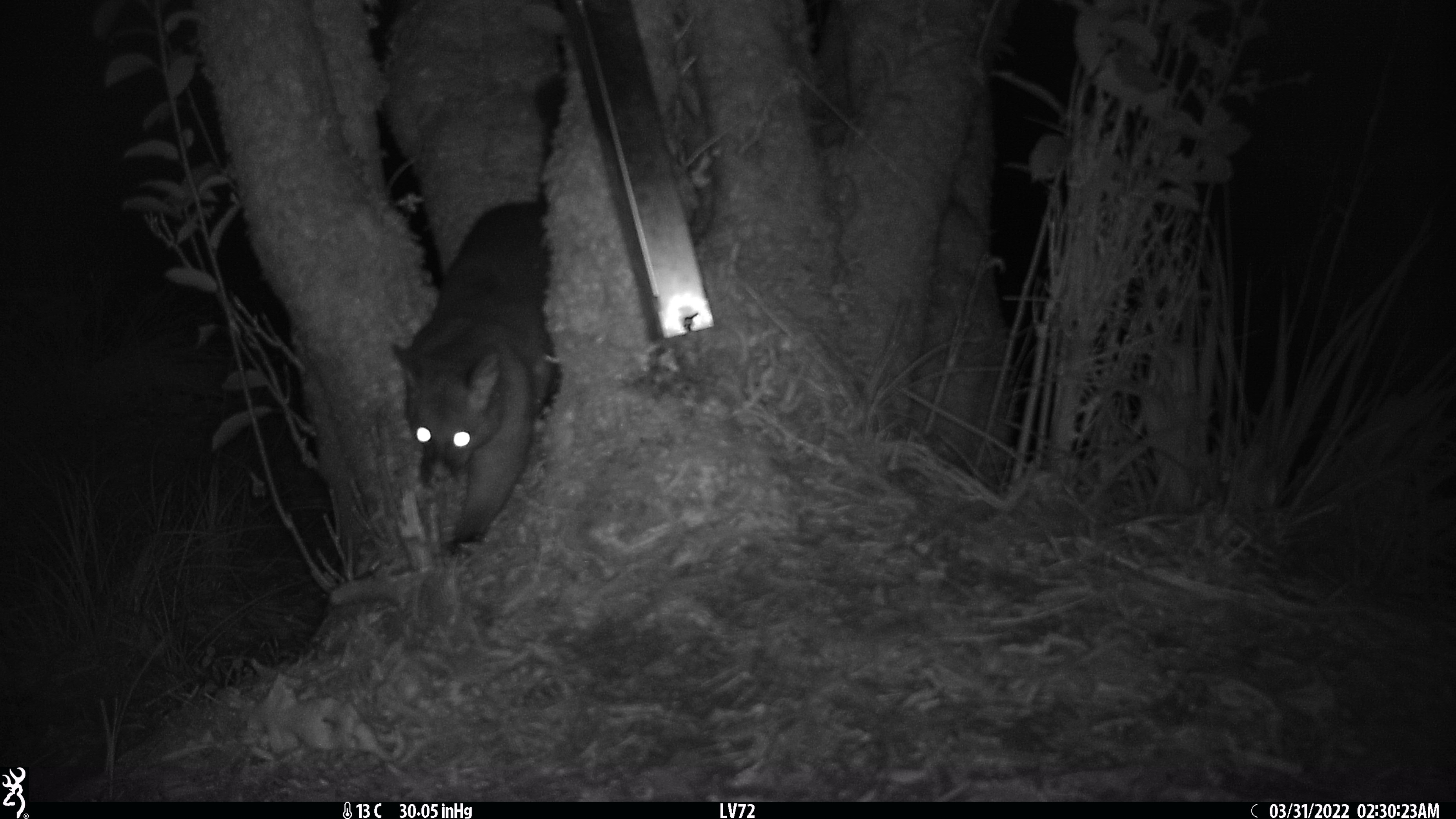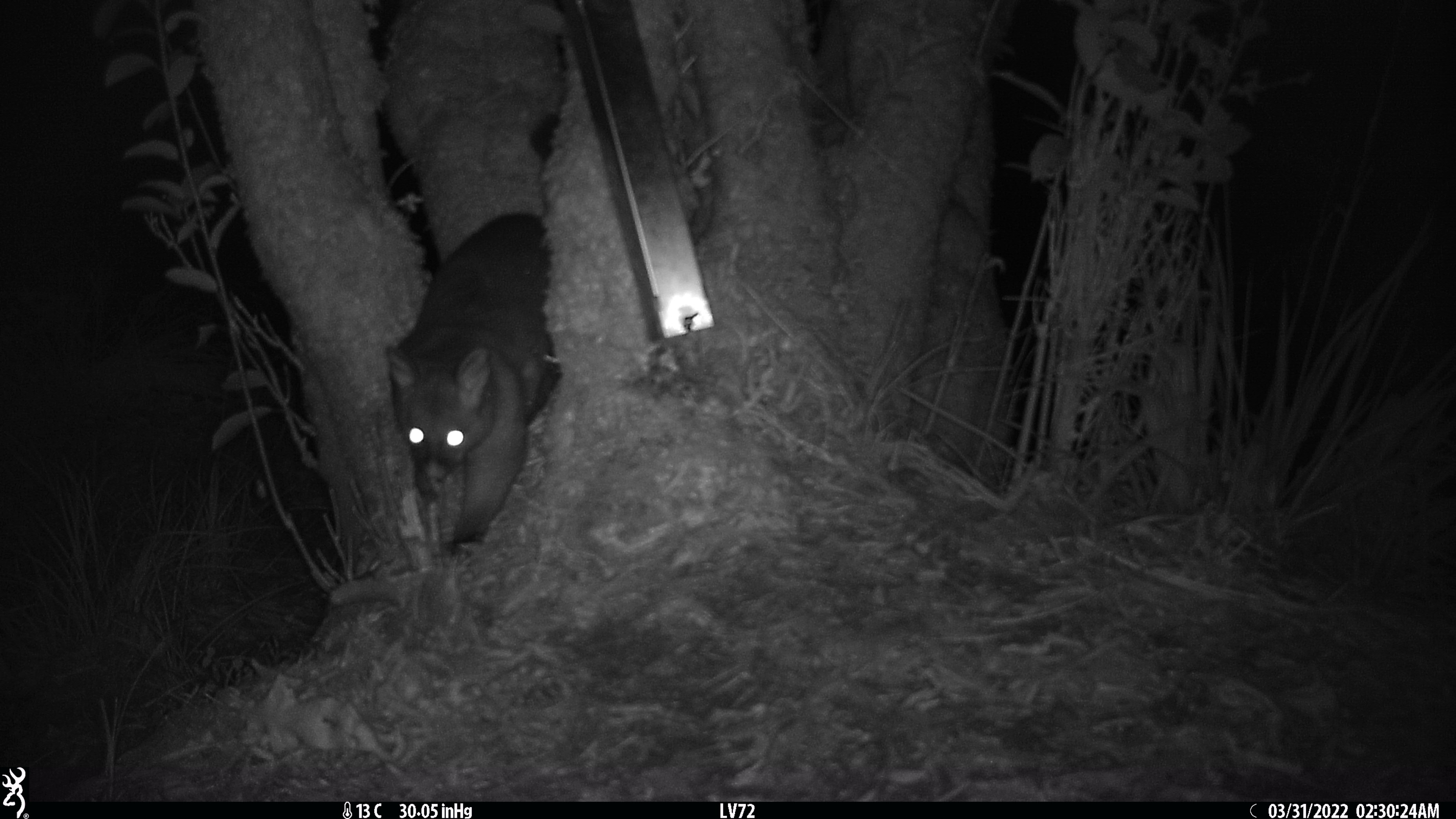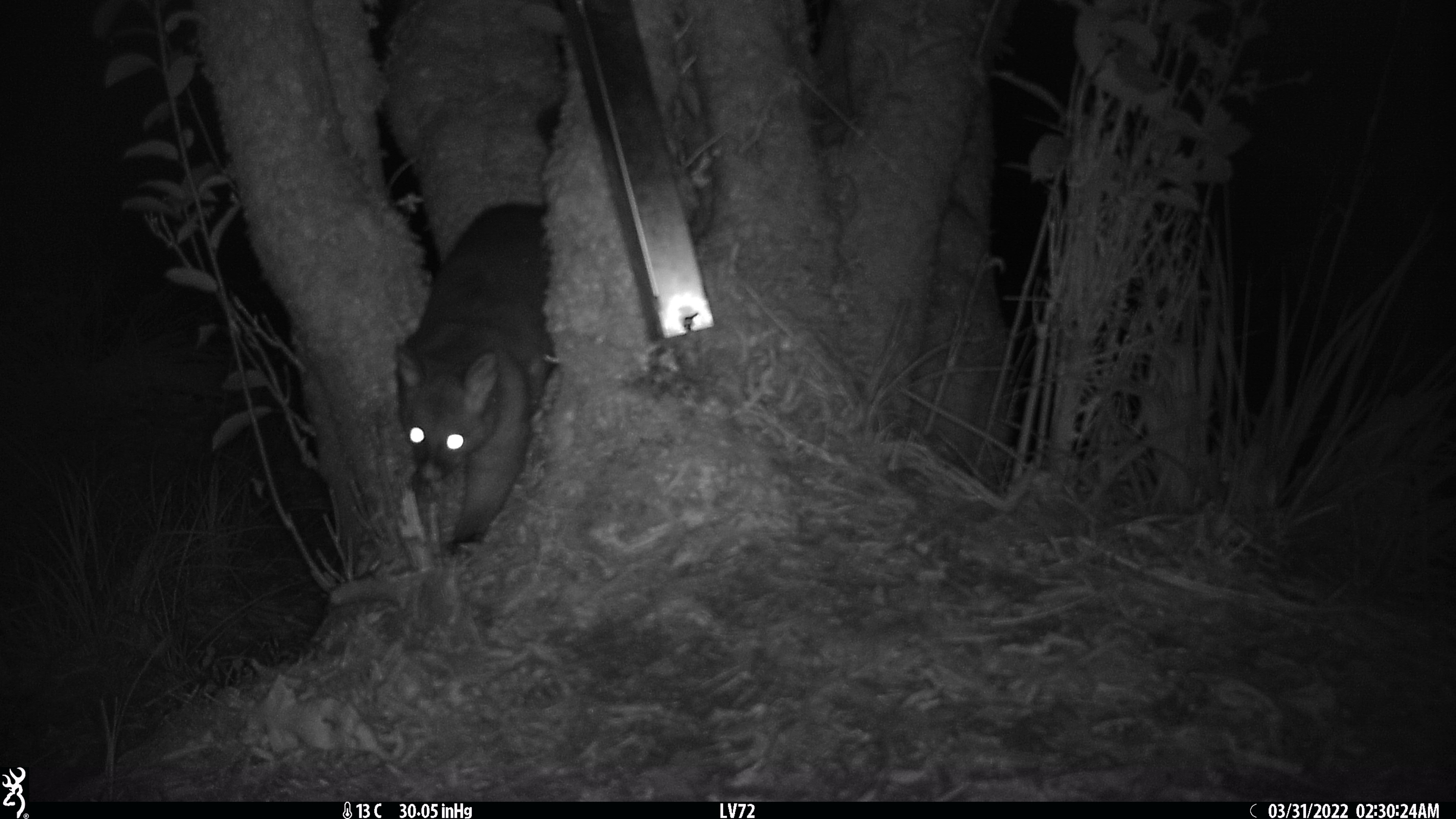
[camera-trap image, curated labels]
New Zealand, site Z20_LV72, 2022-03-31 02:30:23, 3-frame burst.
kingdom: Animalia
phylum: Chordata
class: Mammalia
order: Diprotodontia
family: Phalangeridae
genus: Trichosurus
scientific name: Trichosurus vulpecula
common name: common brushtail possum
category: possum